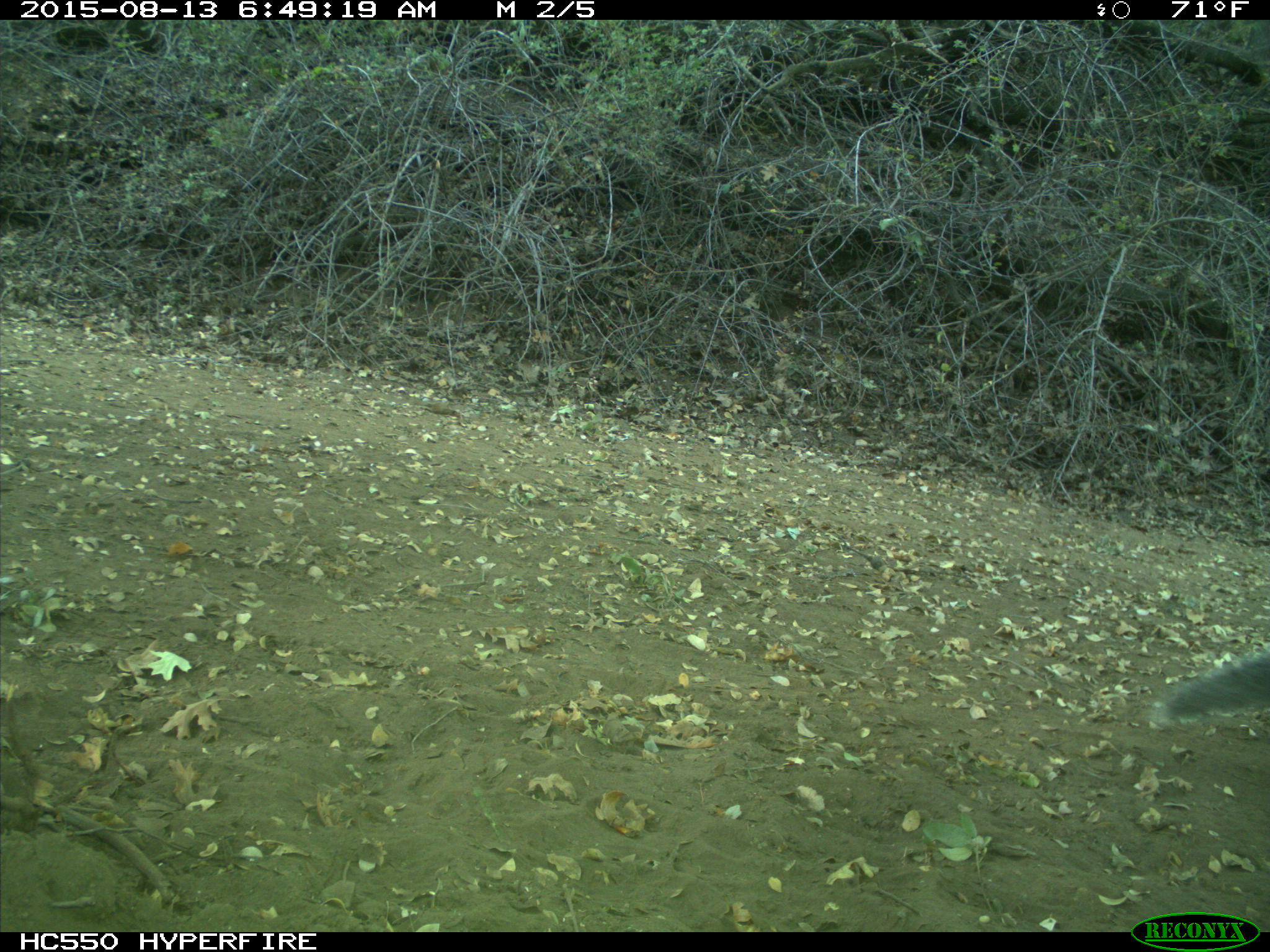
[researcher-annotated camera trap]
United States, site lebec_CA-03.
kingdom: Animalia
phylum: Chordata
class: Mammalia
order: Rodentia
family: Sciuridae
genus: Sciurus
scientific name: Sciurus carolinensis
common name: eastern gray squirrel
Sciurus carolinensis (eastern gray squirrel).